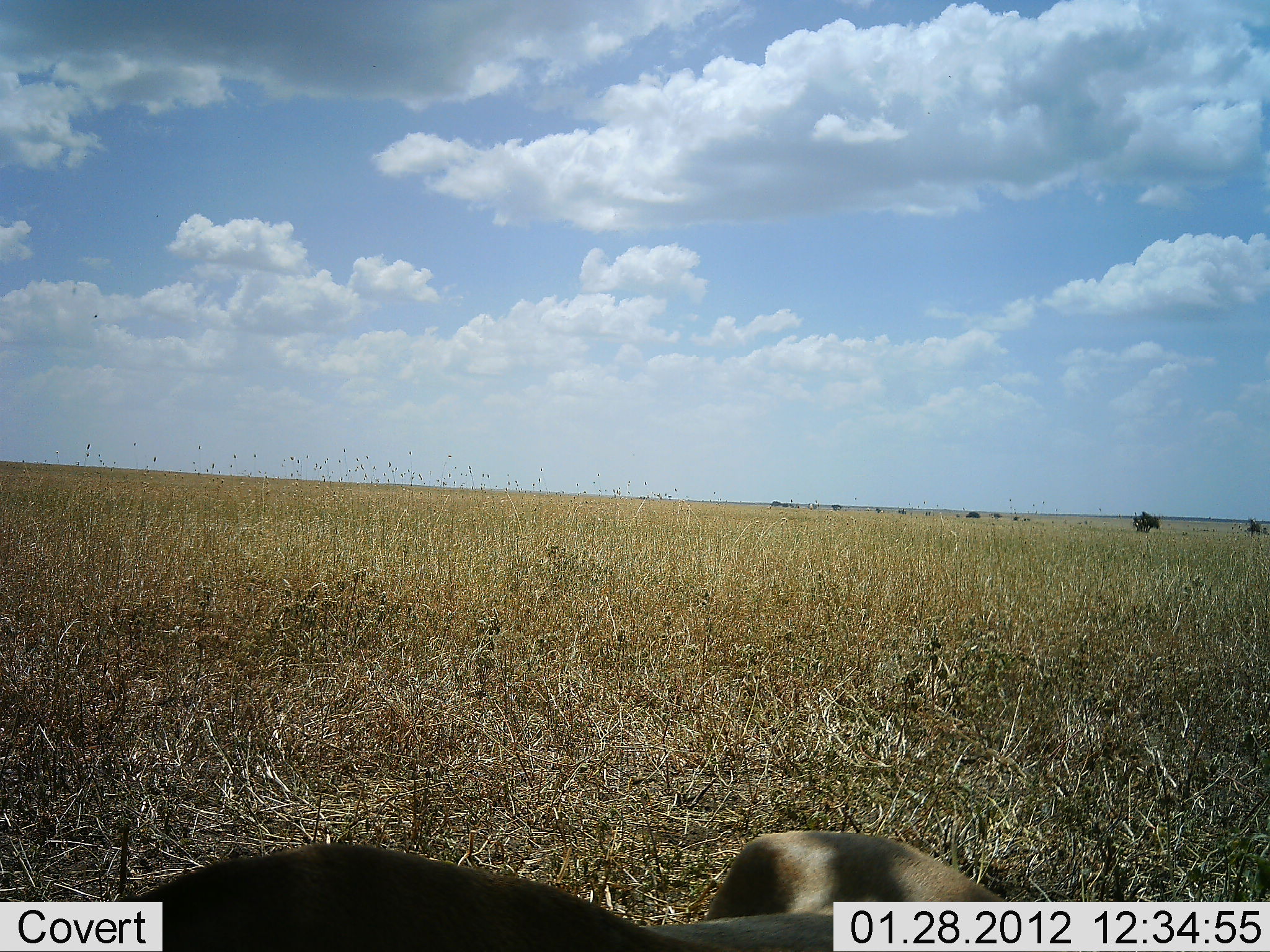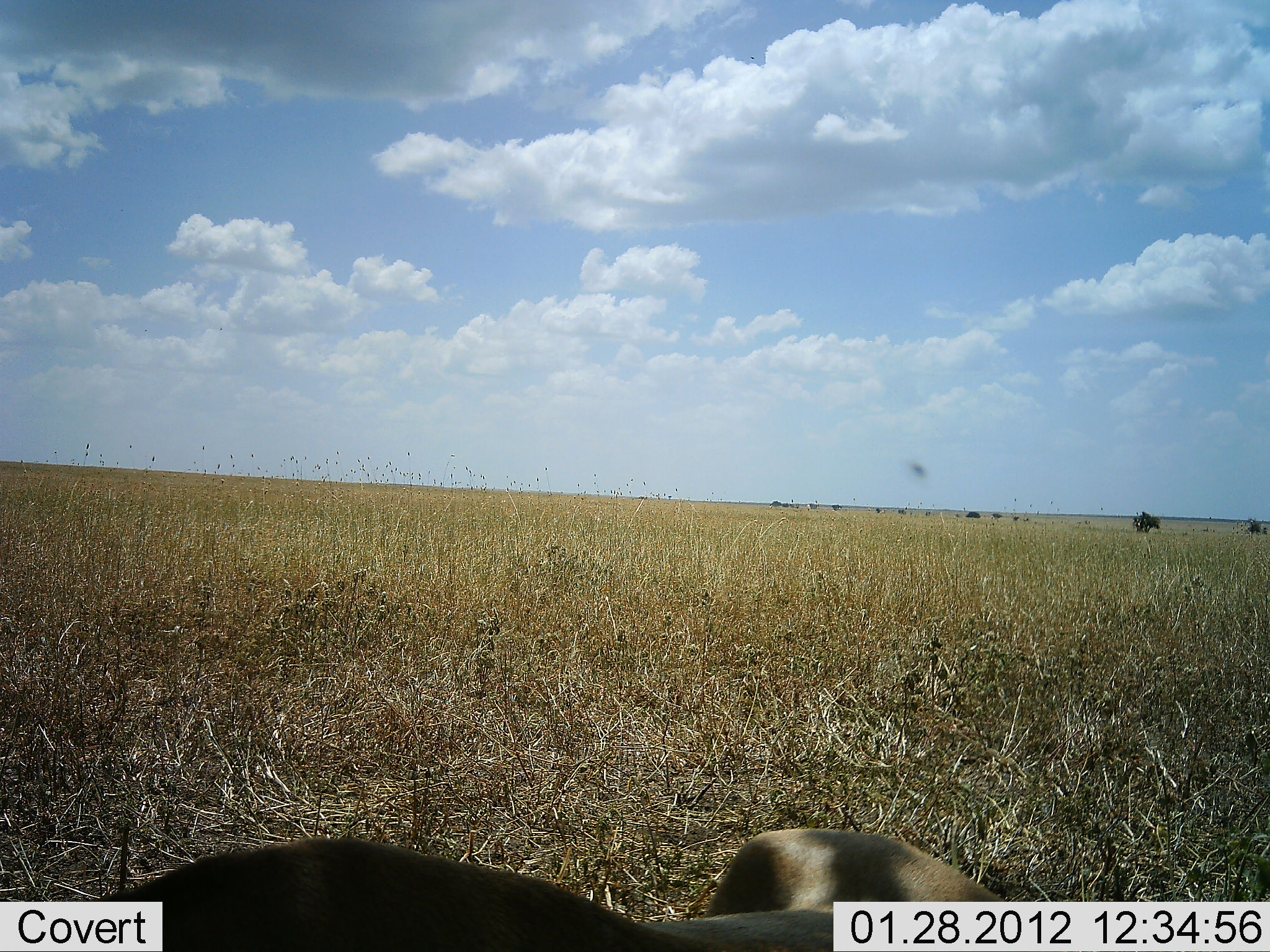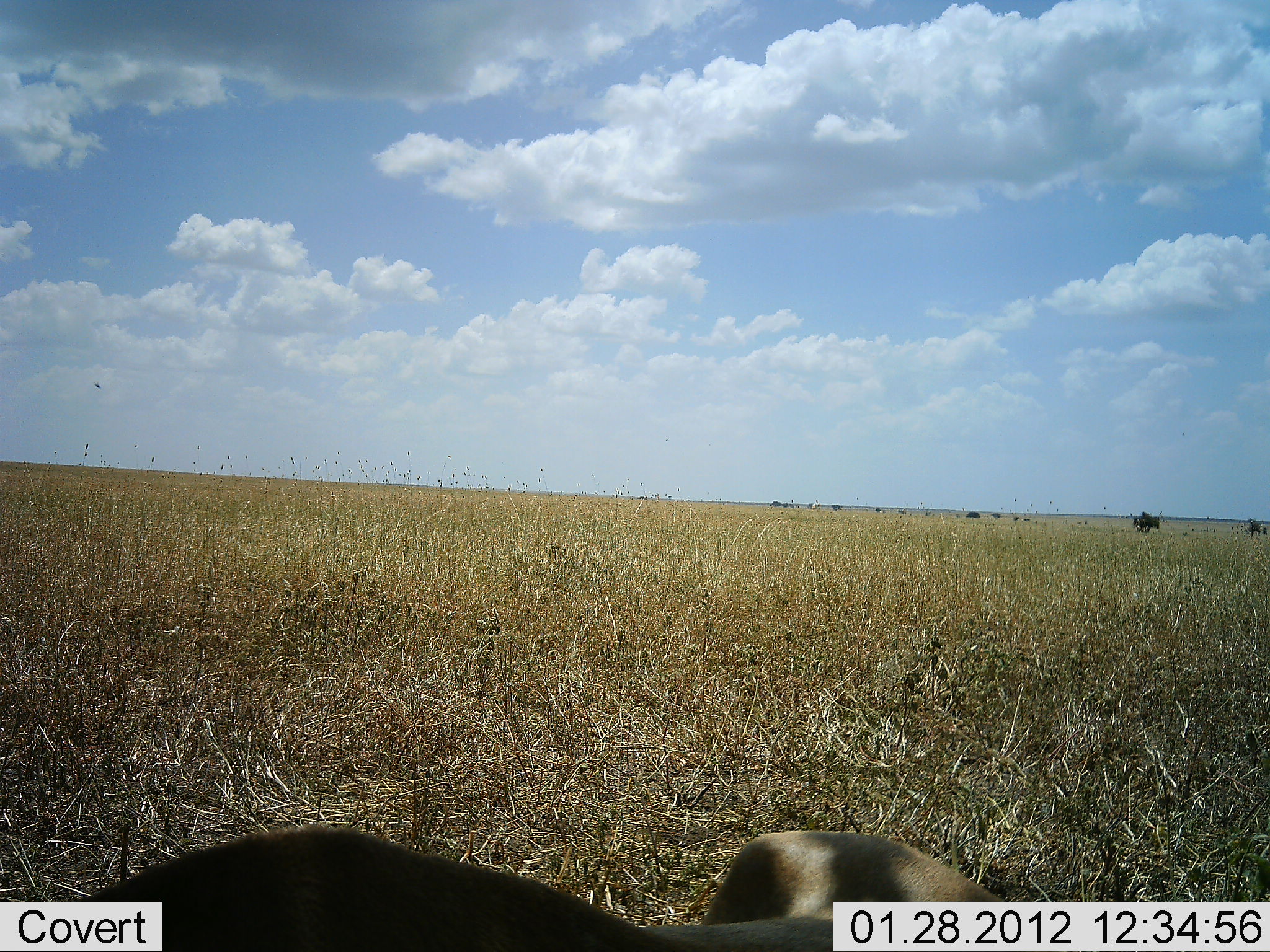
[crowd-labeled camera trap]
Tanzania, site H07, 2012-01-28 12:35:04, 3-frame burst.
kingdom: Animalia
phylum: Chordata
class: Mammalia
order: Artiodactyla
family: Bovidae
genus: Alcelaphus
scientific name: Alcelaphus buselaphus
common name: hartebeest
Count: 1.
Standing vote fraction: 0%.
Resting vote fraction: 100%.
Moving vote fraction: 0%.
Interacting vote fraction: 0%.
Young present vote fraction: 0%.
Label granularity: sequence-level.